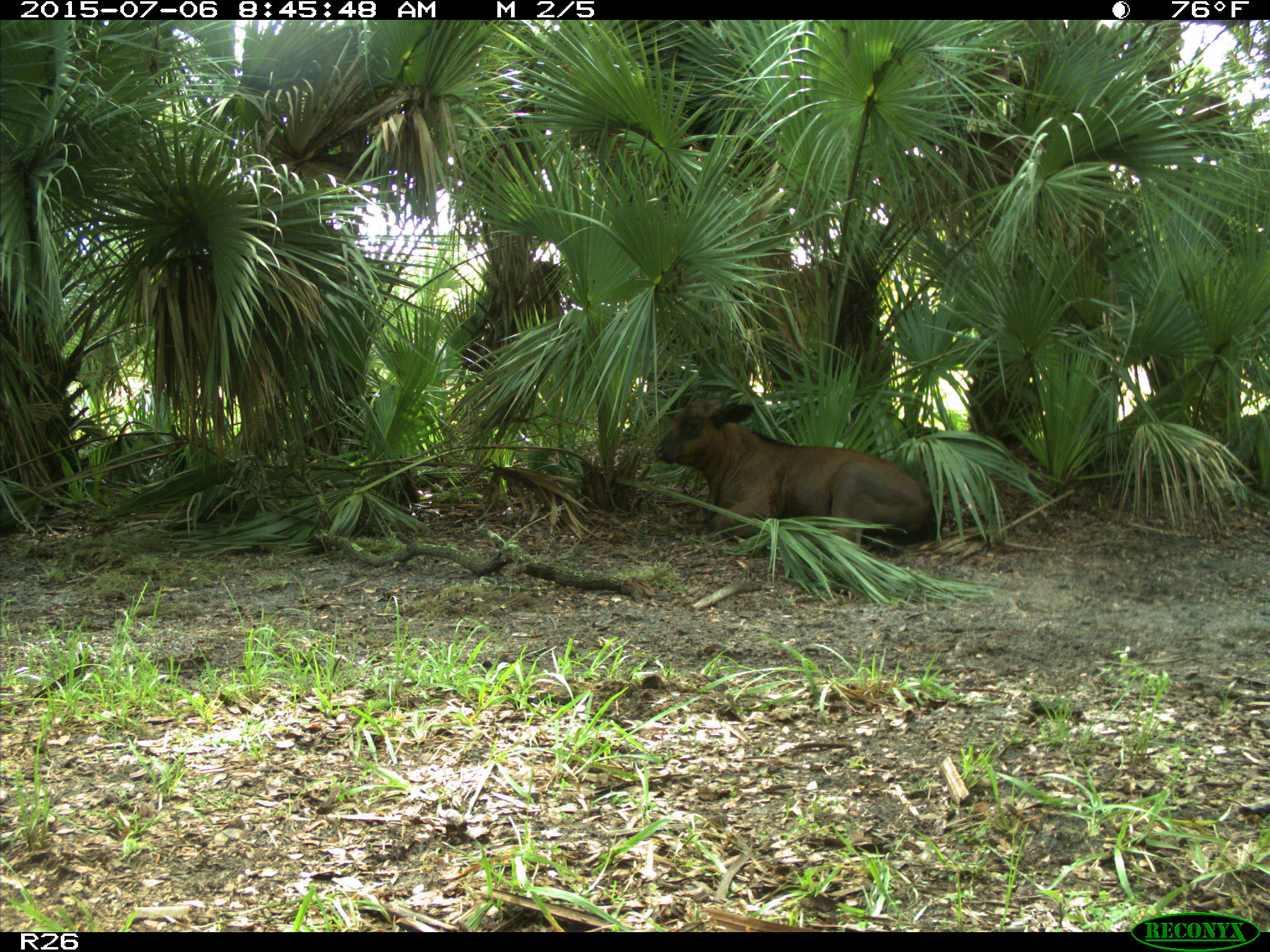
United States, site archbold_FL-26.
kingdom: Animalia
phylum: Chordata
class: Mammalia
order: Artiodactyla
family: Bovidae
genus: Bos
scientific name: Bos taurus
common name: domestic cow